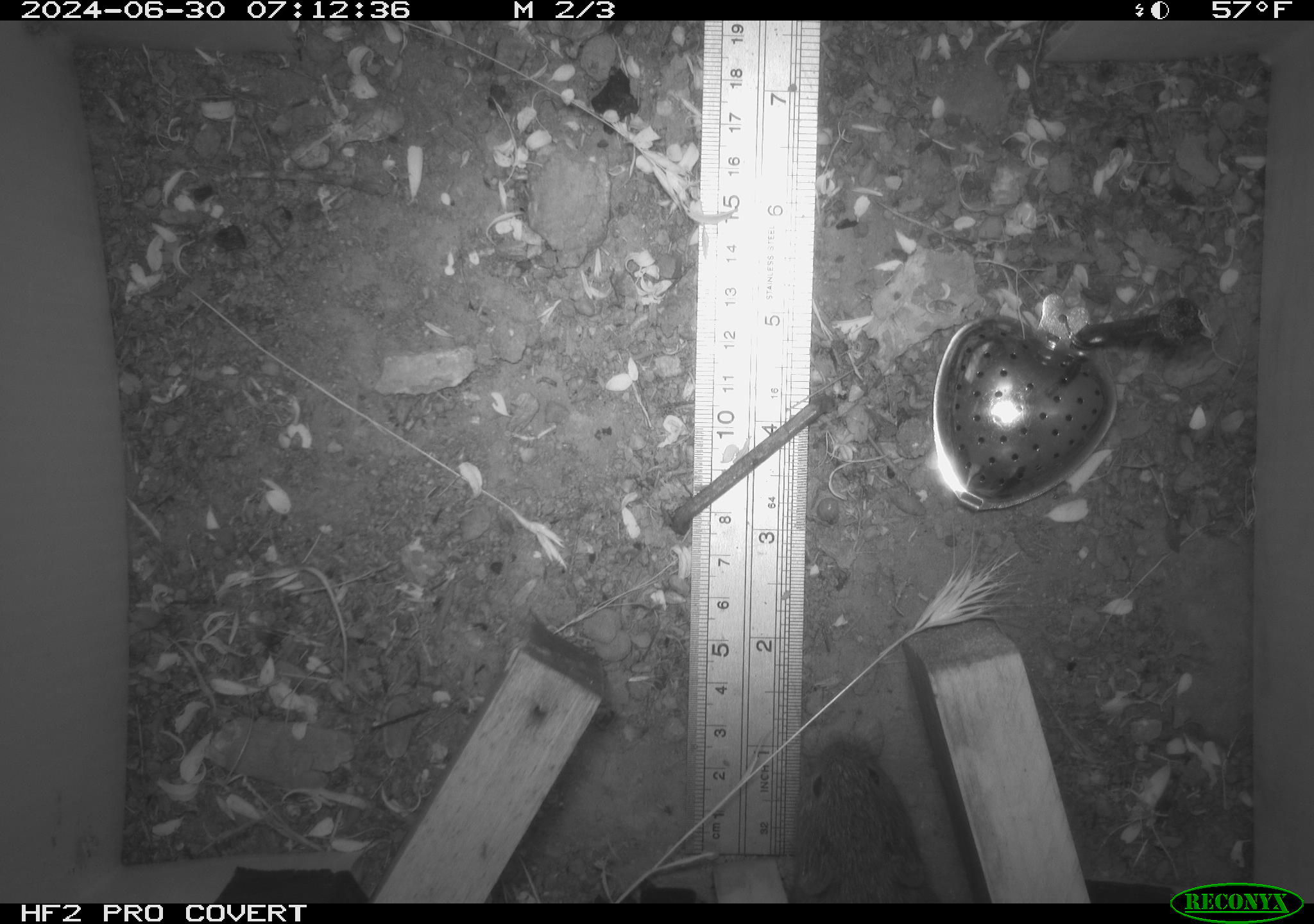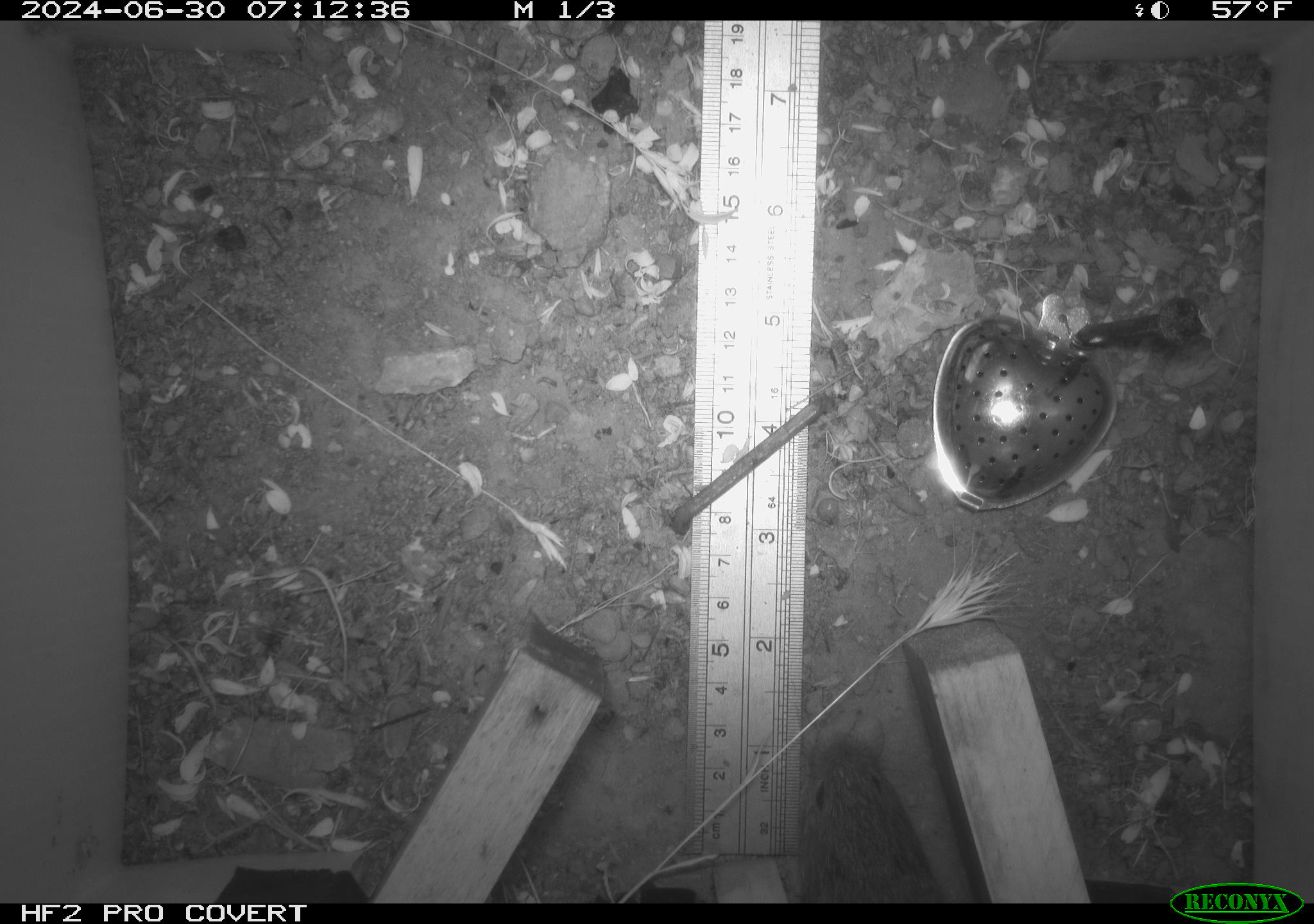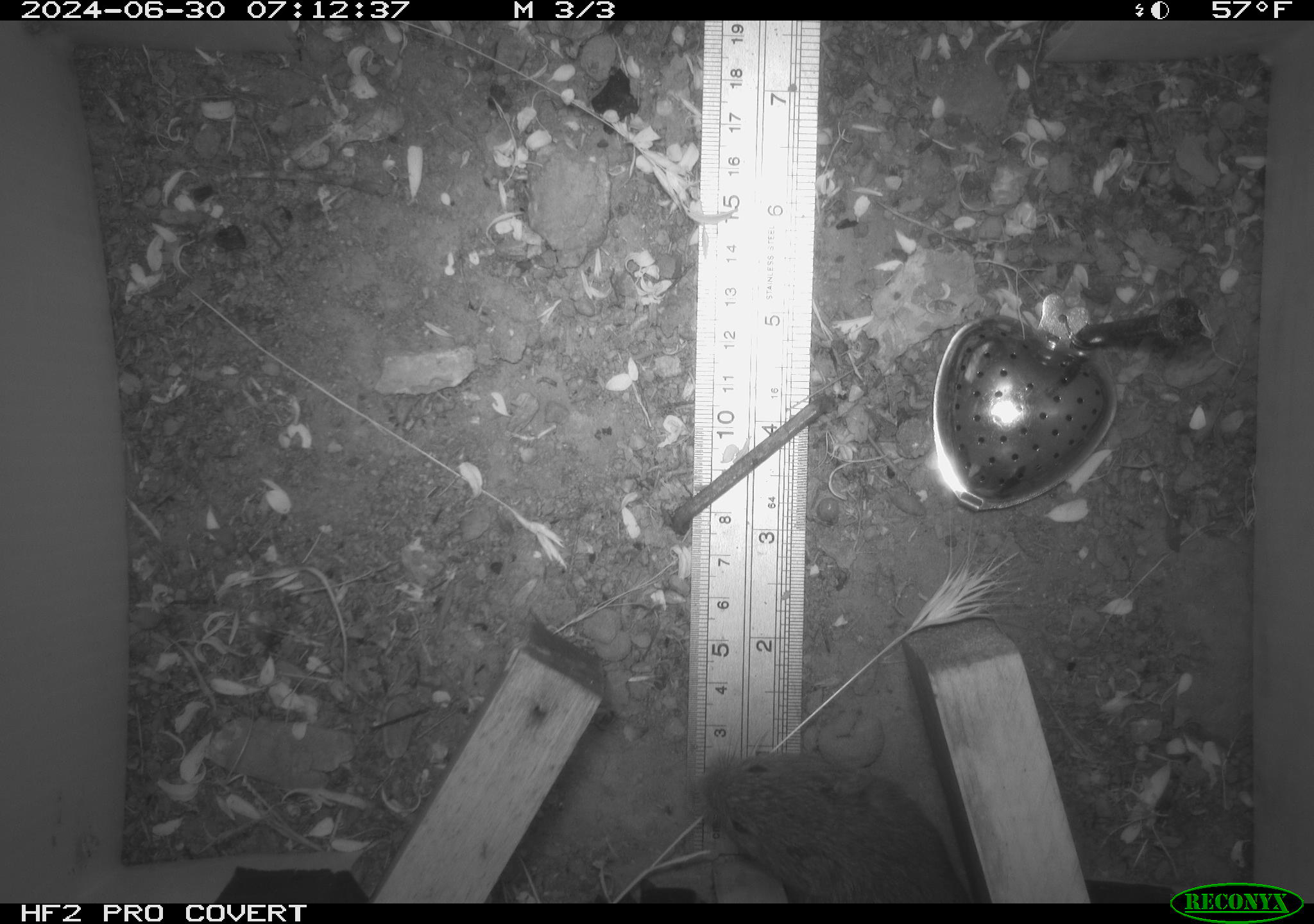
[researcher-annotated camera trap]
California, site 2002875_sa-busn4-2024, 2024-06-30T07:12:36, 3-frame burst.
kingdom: Animalia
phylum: Chordata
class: Mammalia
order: Rodentia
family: Cricetidae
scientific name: Arvicolinae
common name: voles, lemmings, and muskrats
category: arvicolinae subfamily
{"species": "arvicolinae subfamily (voles, lemmings, and muskrats) (Arvicolinae)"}